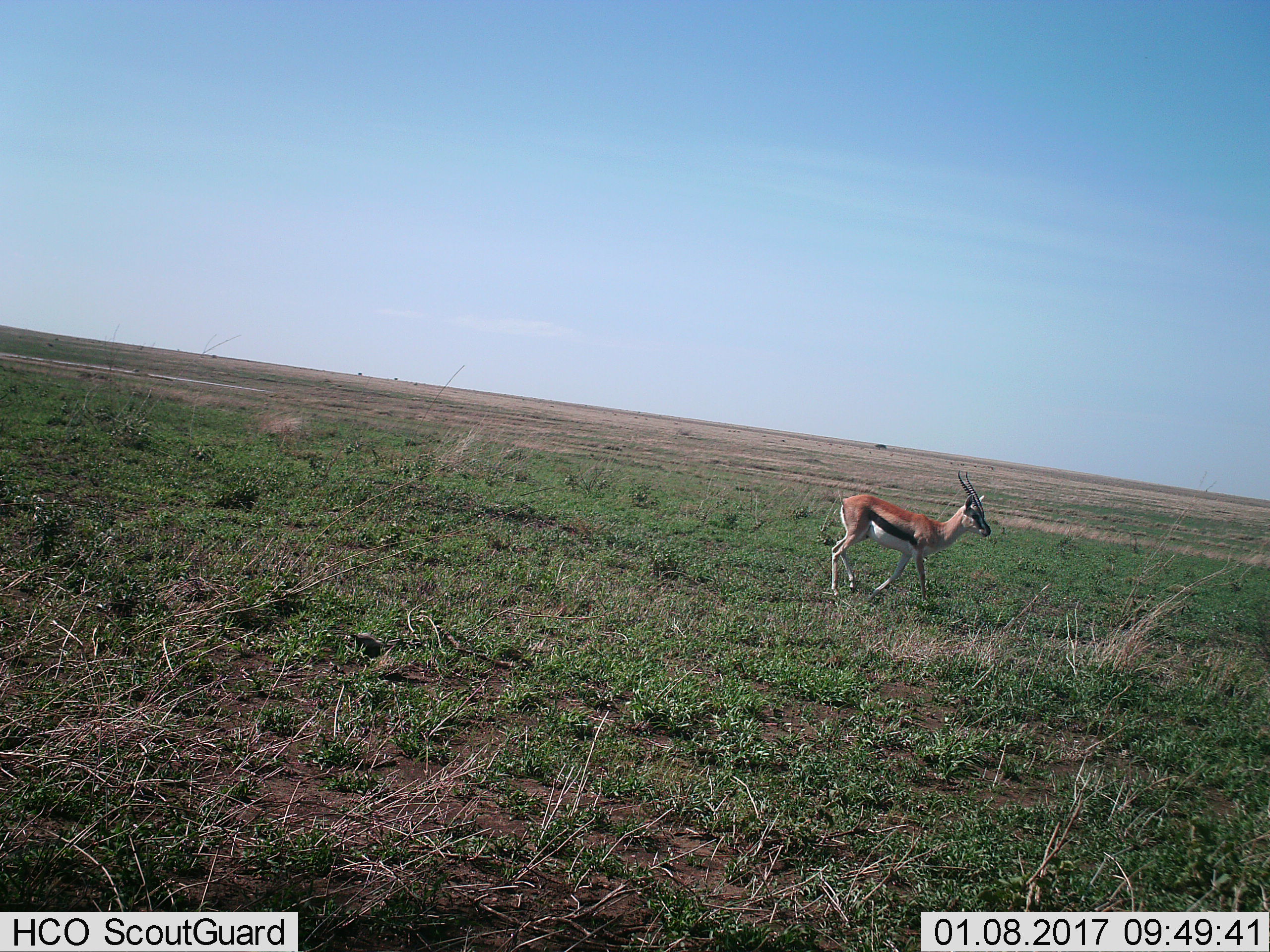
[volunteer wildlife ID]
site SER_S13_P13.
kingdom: Animalia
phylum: Chordata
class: Mammalia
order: Artiodactyla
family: Bovidae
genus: Eudorcas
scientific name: Eudorcas thomsonii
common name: thomson's gazelle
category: gazellethomsons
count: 1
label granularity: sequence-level